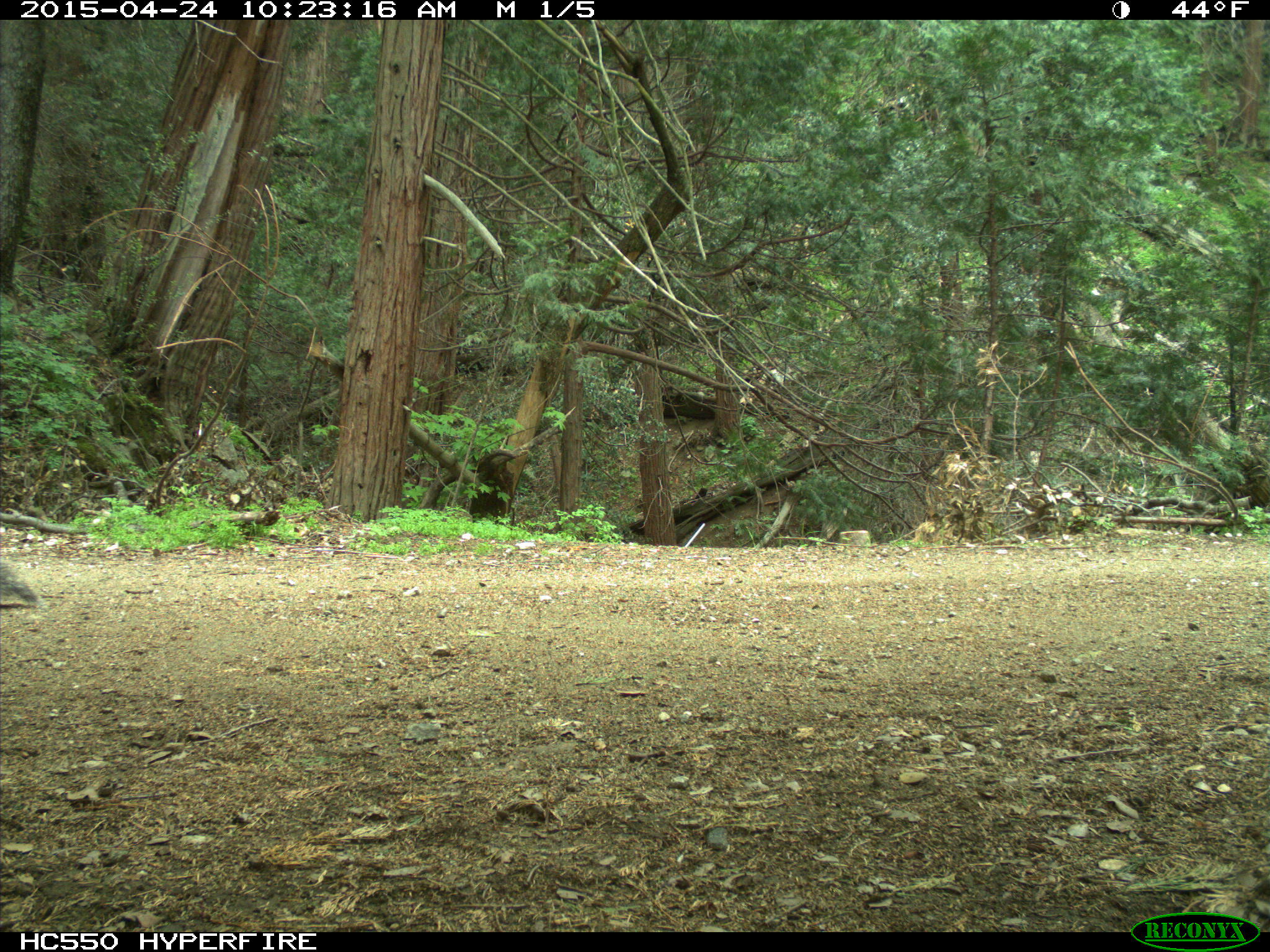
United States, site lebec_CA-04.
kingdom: Animalia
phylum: Chordata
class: Mammalia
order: Rodentia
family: Sciuridae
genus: Sciurus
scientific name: Sciurus carolinensis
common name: eastern gray squirrel